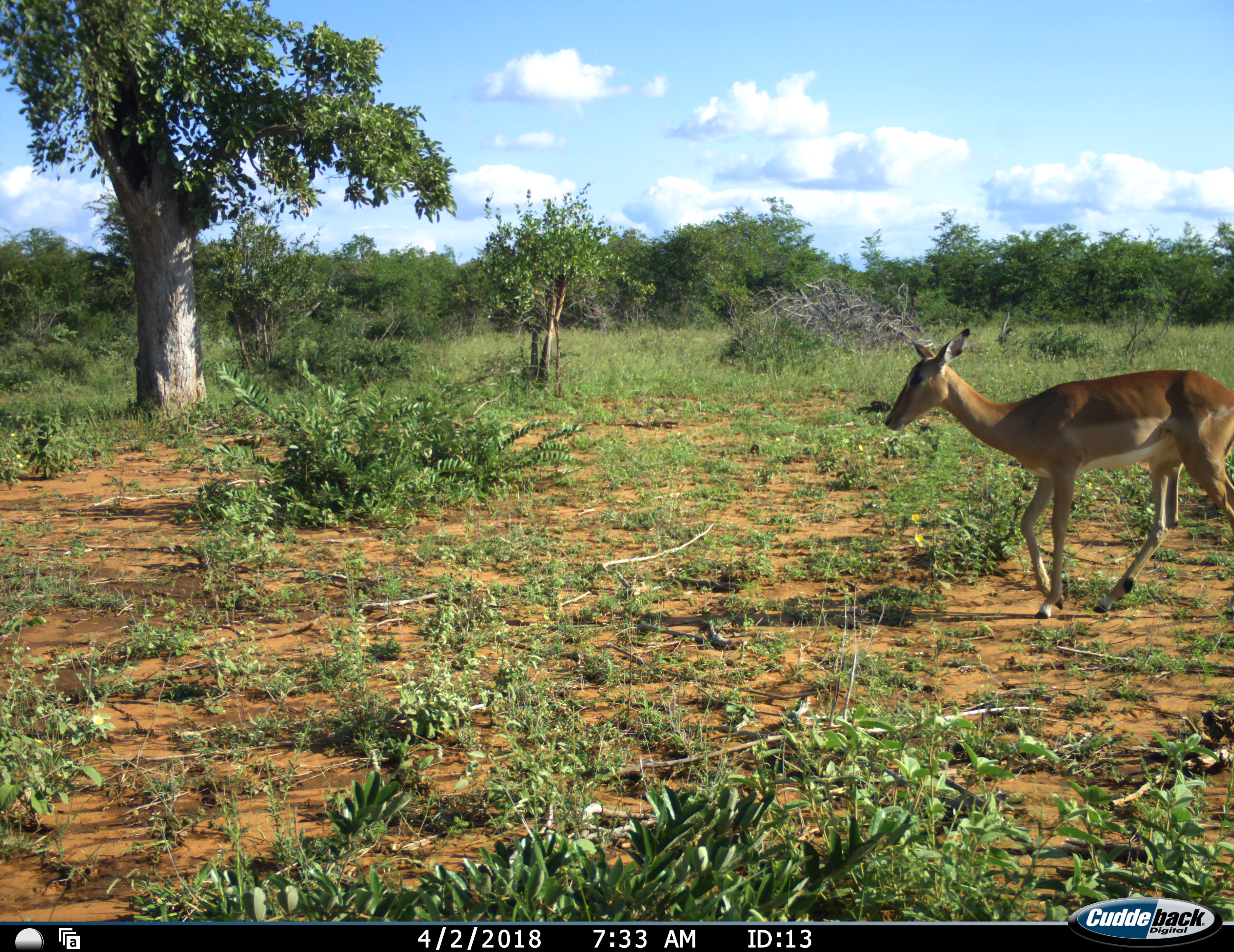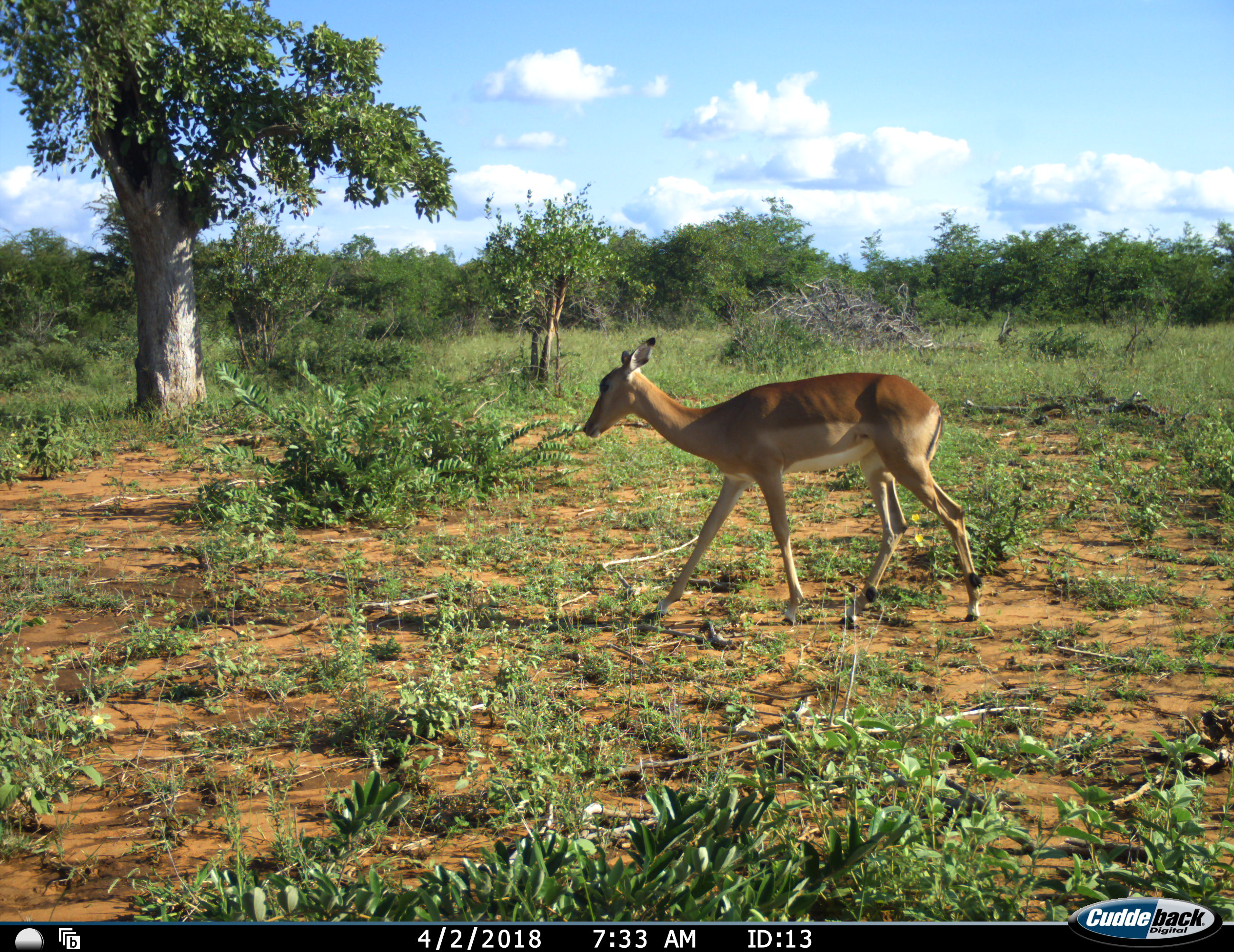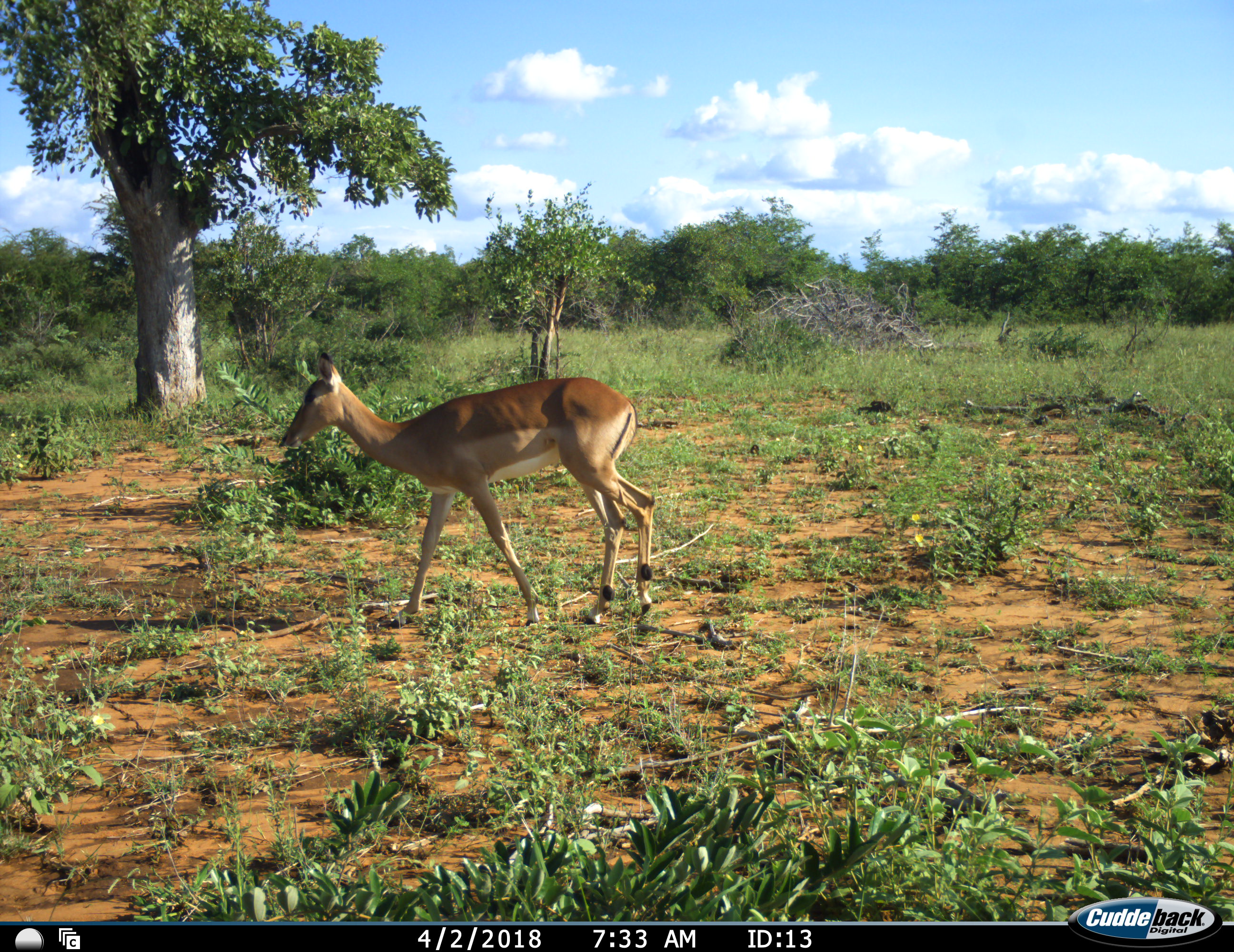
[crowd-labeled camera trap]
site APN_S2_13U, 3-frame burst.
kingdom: Animalia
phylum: Chordata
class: Mammalia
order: Artiodactyla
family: Bovidae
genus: Aepyceros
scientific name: Aepyceros melampus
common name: impala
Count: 1.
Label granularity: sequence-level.